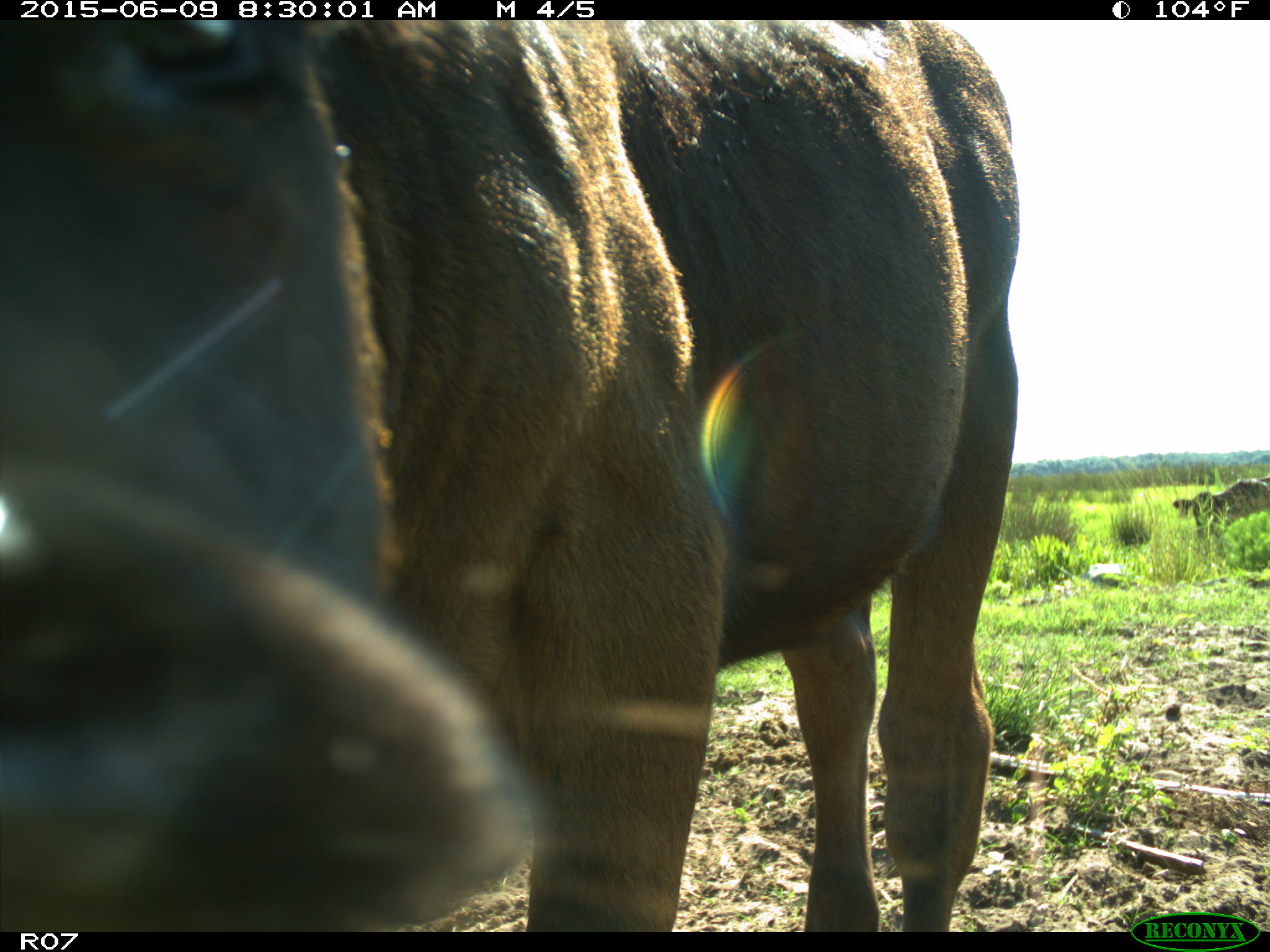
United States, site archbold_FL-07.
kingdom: Animalia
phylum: Chordata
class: Mammalia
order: Artiodactyla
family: Bovidae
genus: Bos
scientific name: Bos taurus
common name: domestic cow